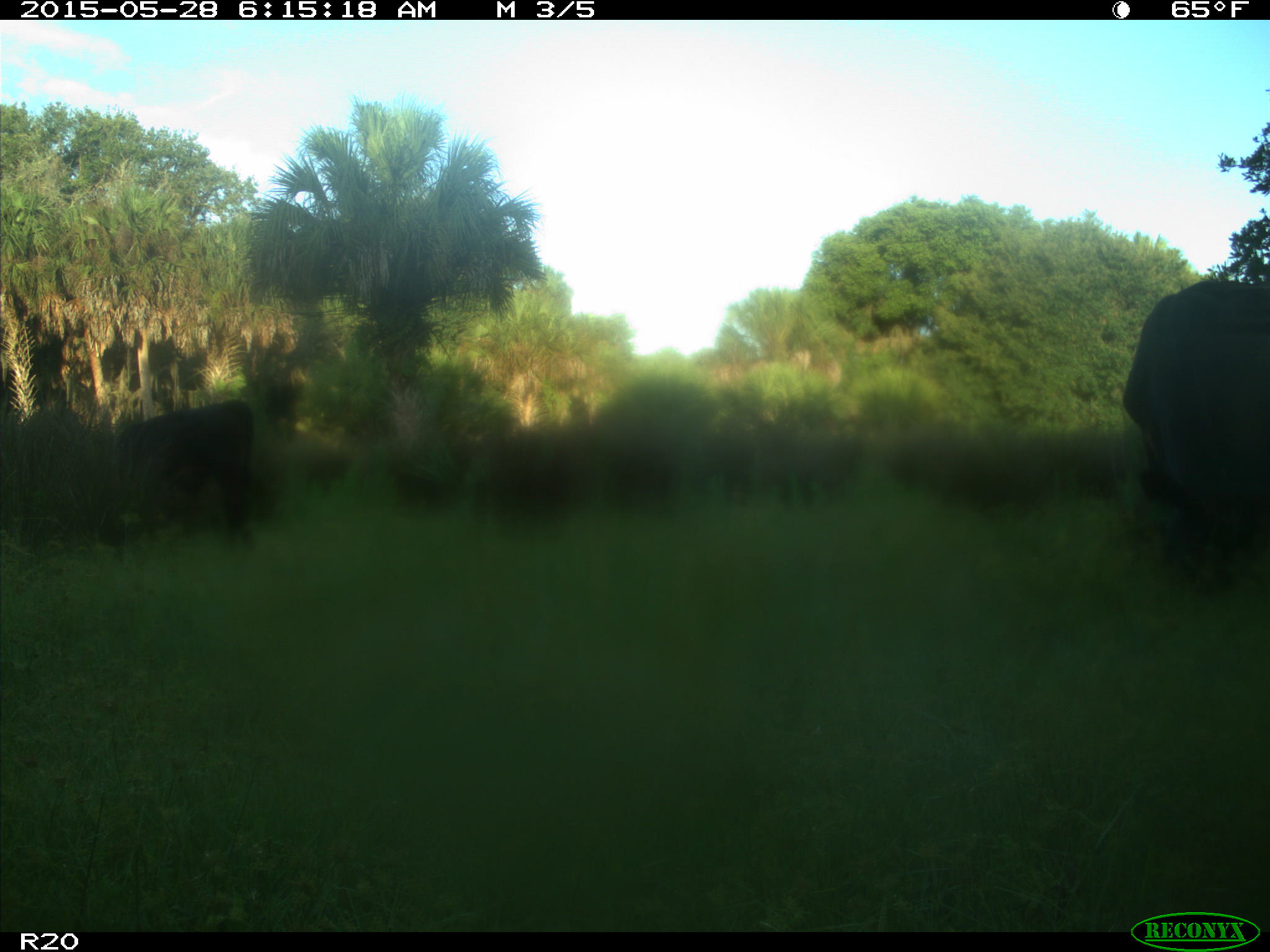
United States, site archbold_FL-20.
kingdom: Animalia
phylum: Chordata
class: Mammalia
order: Artiodactyla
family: Bovidae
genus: Bos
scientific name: Bos taurus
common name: domestic cow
Bos taurus (domestic cow).